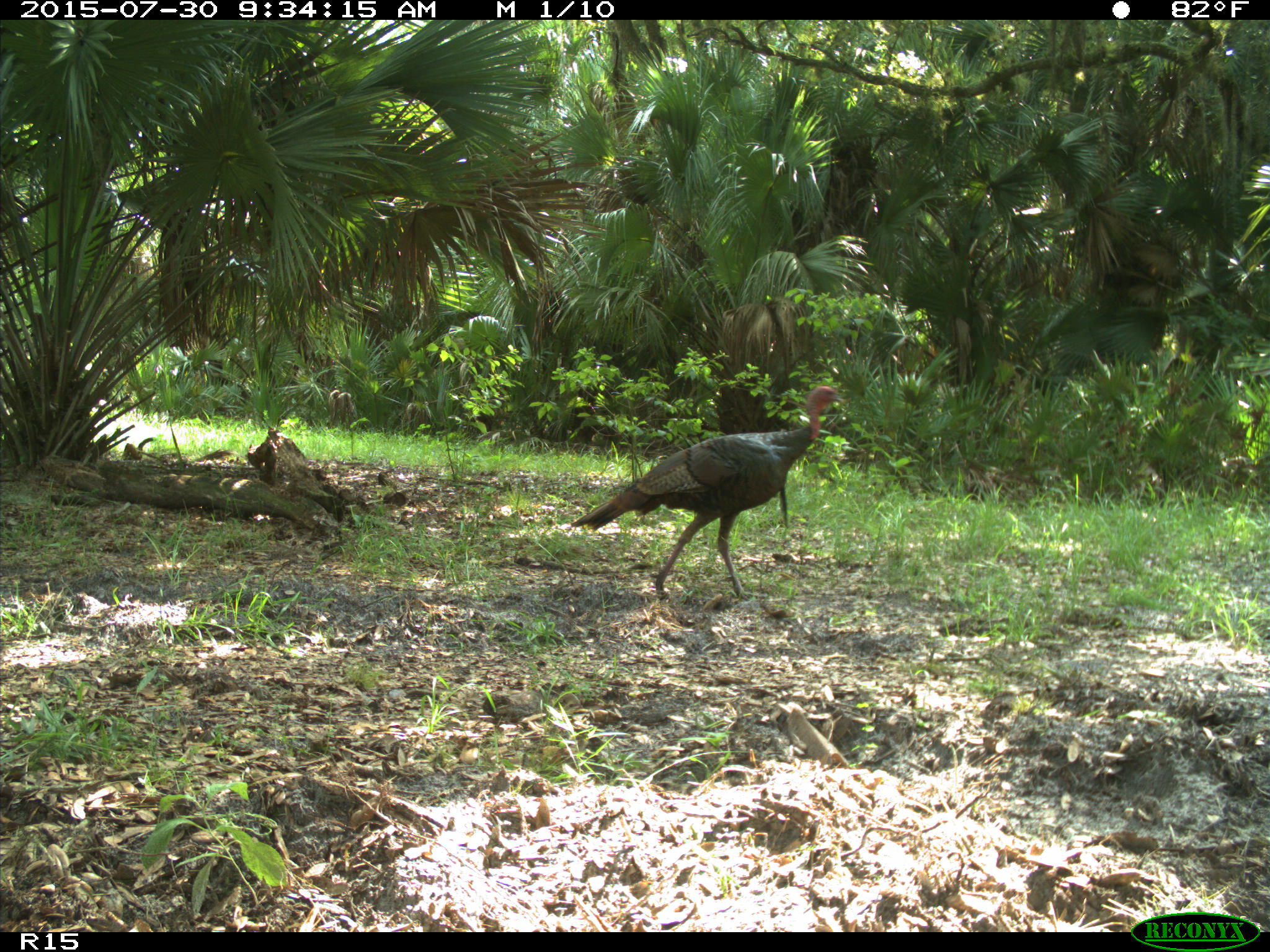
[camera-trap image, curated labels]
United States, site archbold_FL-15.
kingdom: Animalia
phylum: Chordata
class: Aves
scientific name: Aves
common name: birds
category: unidentified bird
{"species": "unidentified bird (birds) (Aves)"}